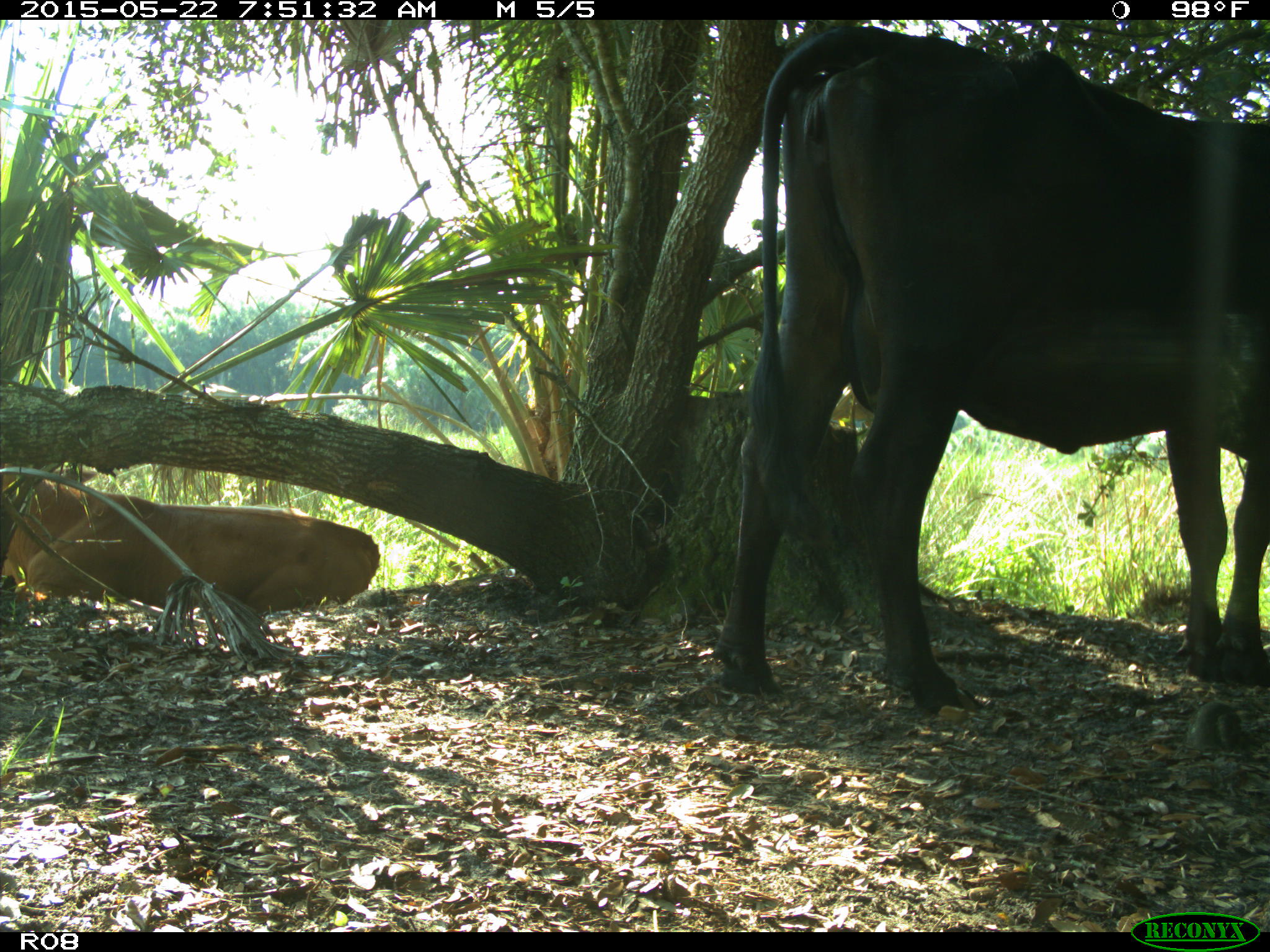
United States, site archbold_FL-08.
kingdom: Animalia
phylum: Chordata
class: Mammalia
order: Artiodactyla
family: Bovidae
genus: Bos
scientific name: Bos taurus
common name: domestic cow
Bos taurus (domestic cow).